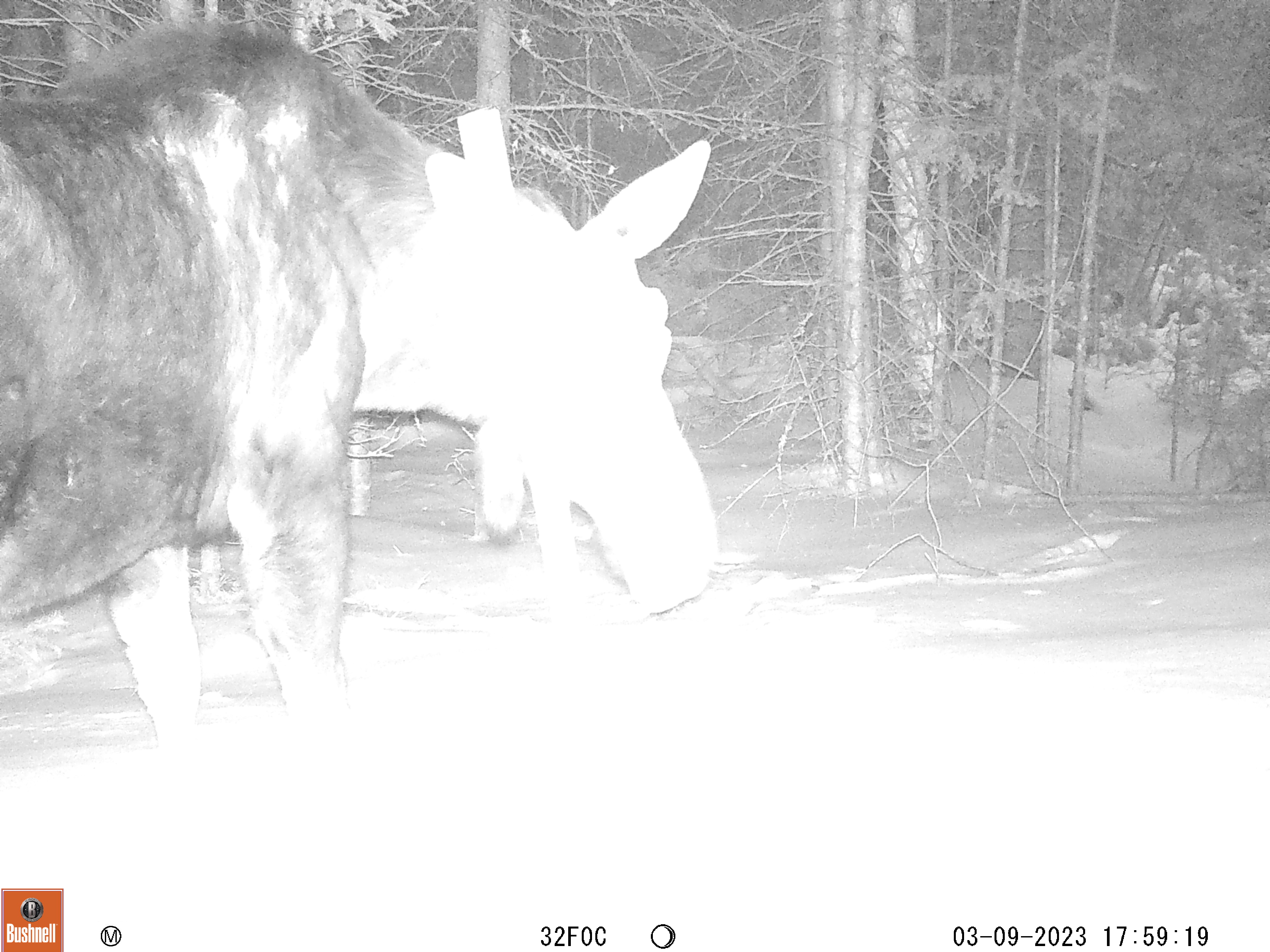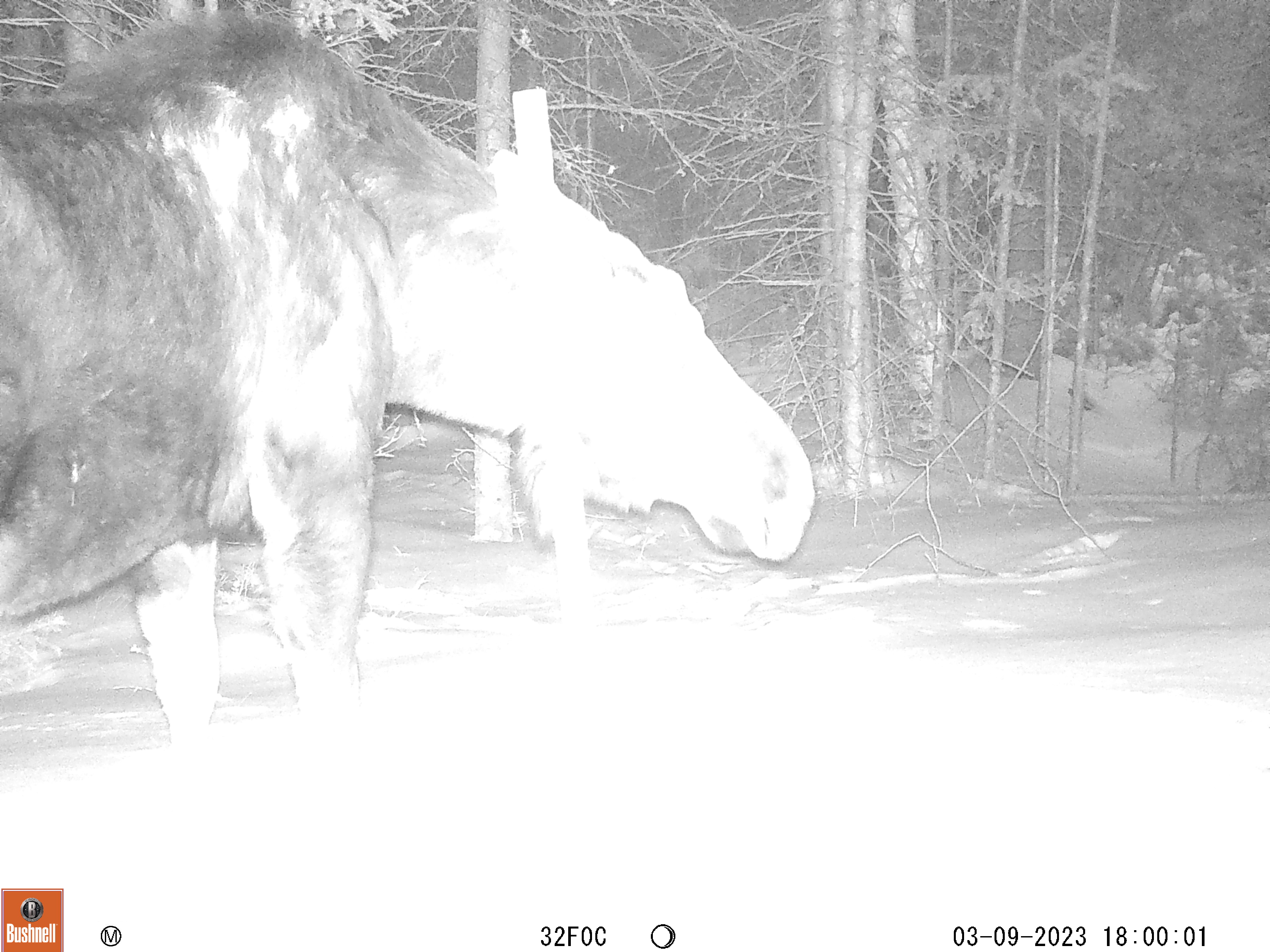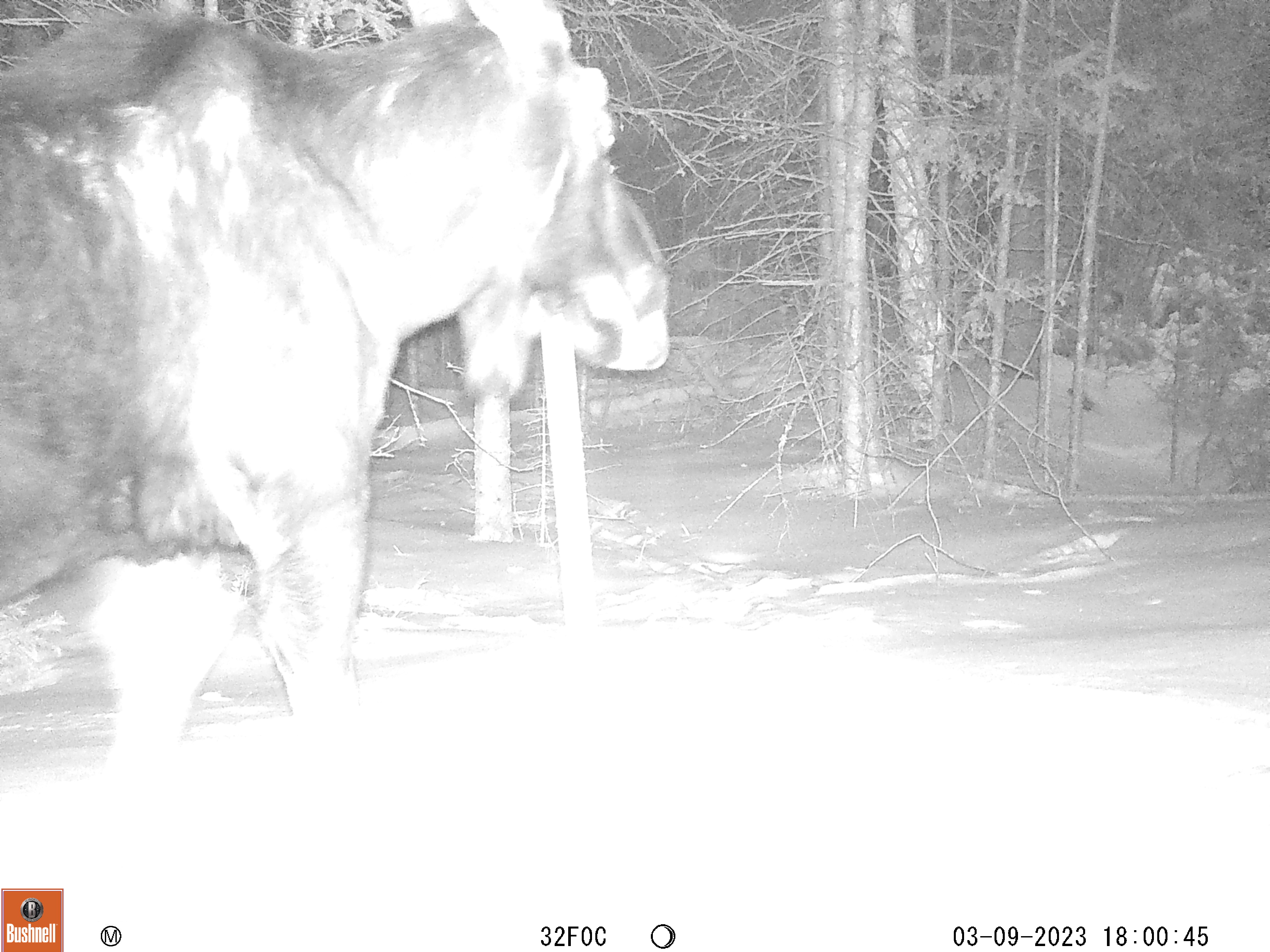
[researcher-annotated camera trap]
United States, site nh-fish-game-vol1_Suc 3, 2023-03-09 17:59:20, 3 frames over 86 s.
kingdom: Animalia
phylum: Chordata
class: Mammalia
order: Artiodactyla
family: Cervidae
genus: Alces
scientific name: Alces alces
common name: moose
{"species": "moose (Alces alces)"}